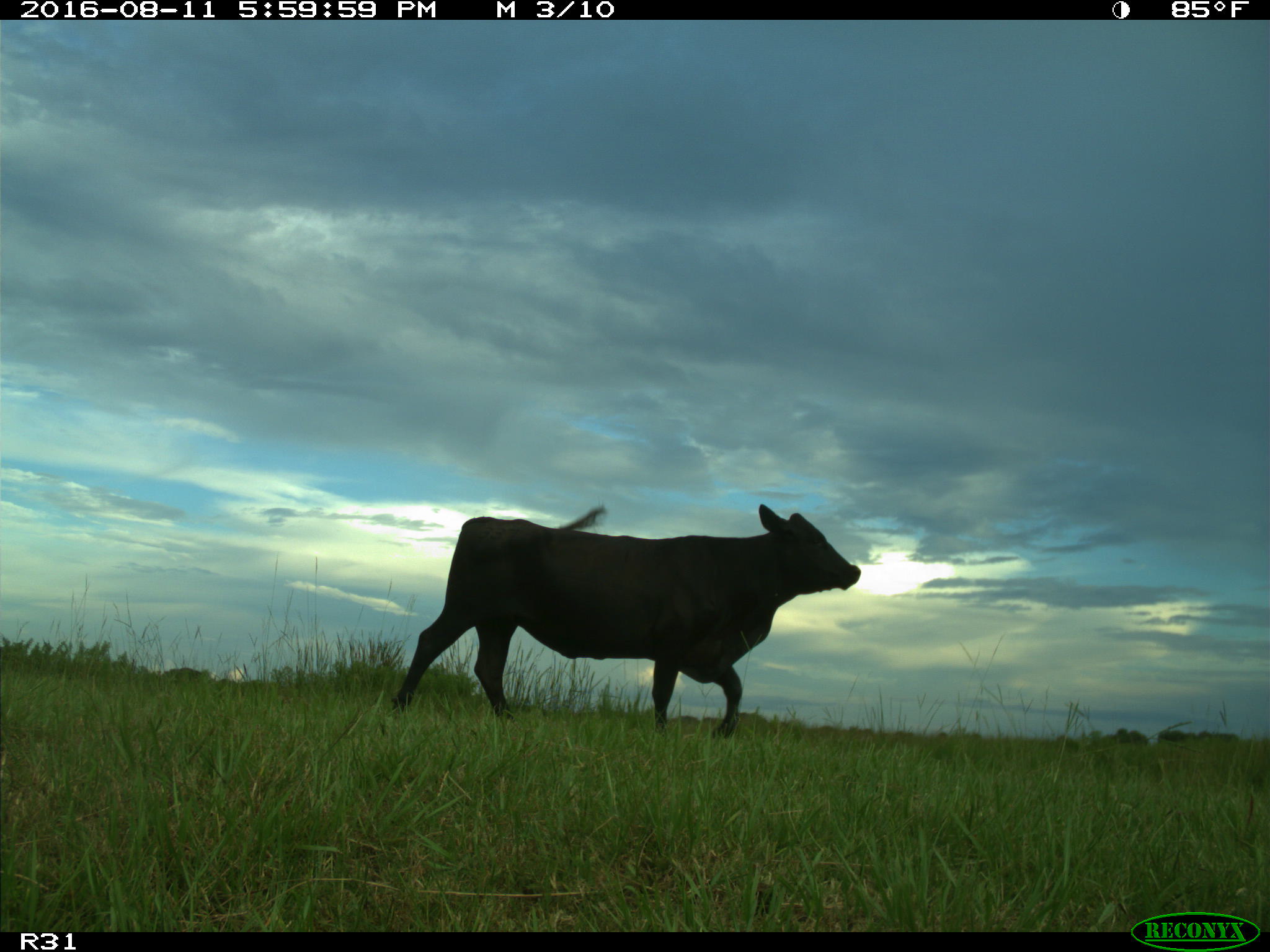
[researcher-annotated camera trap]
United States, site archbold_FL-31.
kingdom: Animalia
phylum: Chordata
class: Mammalia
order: Artiodactyla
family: Bovidae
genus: Bos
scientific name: Bos taurus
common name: domestic cow